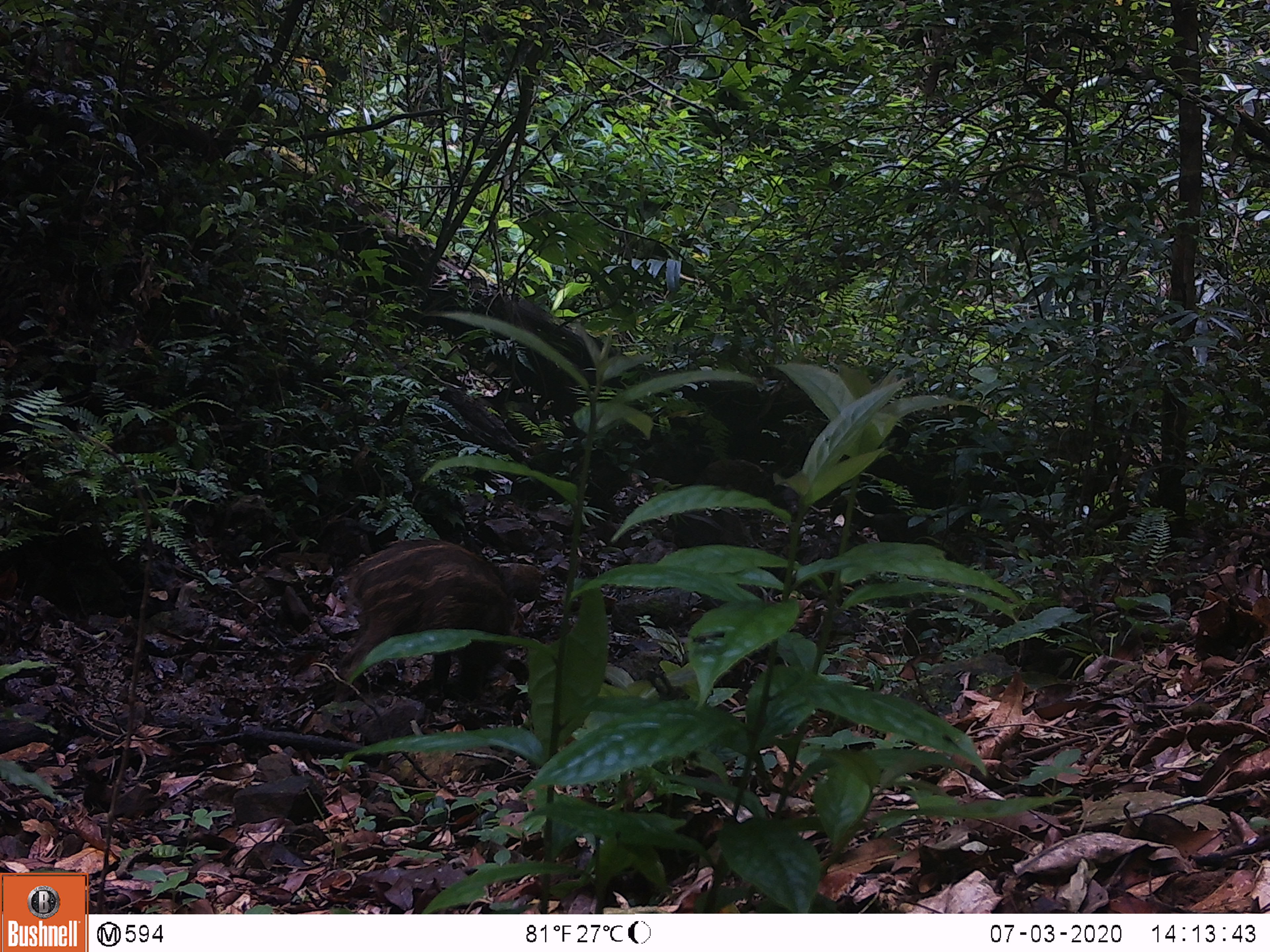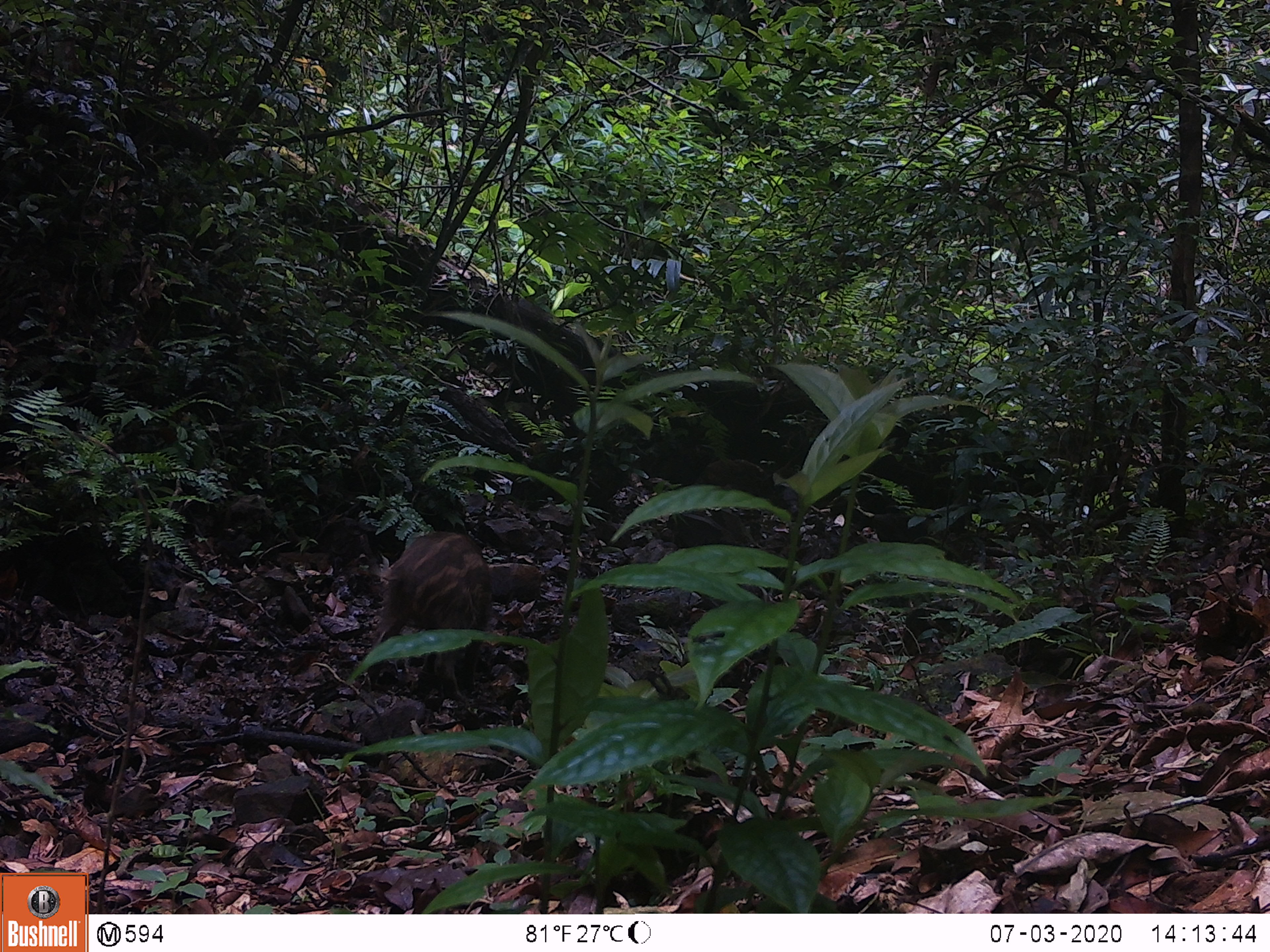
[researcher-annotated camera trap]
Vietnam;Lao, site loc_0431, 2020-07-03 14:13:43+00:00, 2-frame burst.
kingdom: Animalia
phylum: Chordata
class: Mammalia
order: Artiodactyla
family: Suidae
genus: Sus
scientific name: Sus scrofa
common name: eurasian wild pig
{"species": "eurasian wild pig (Sus scrofa)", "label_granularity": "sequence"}